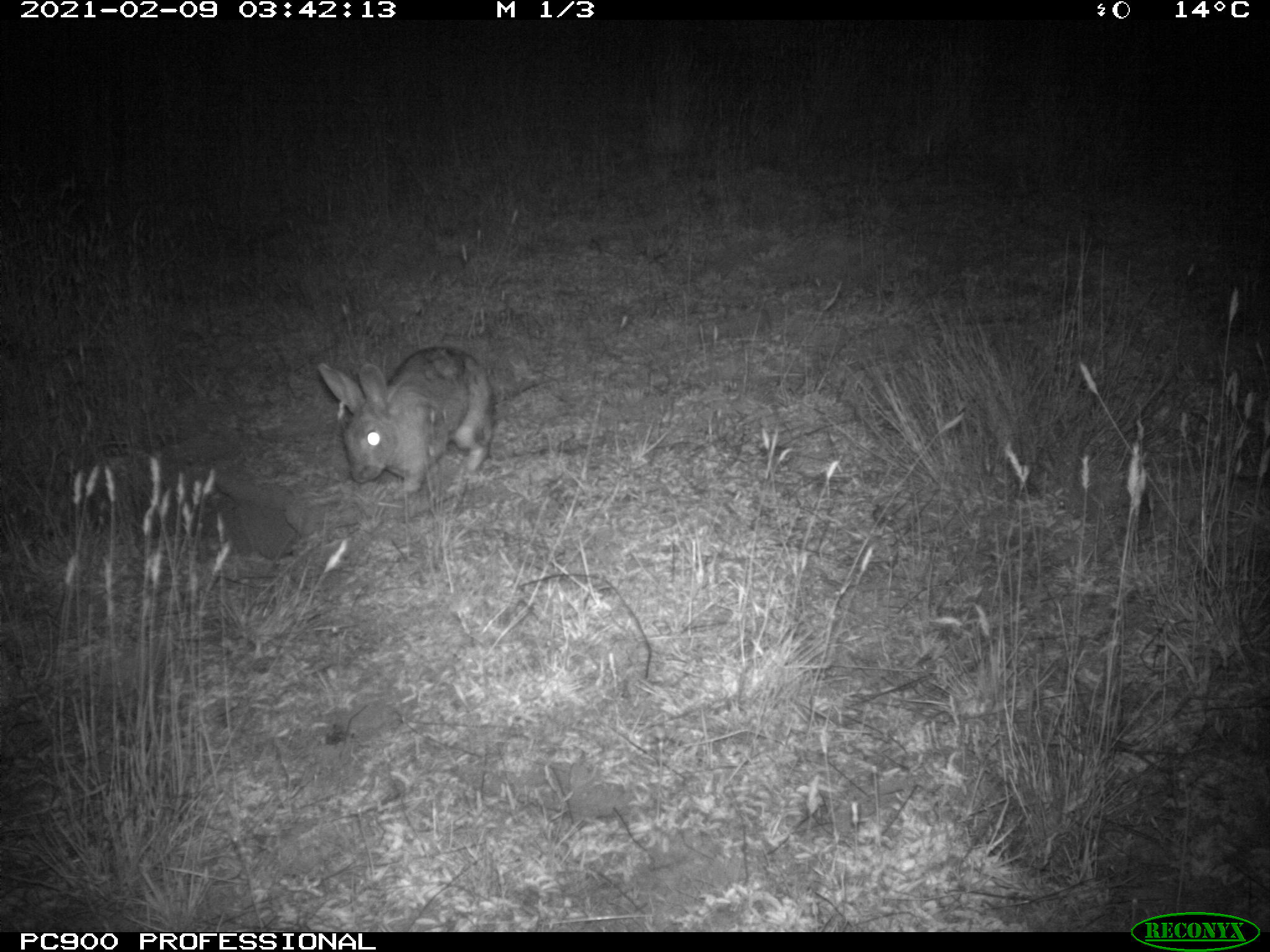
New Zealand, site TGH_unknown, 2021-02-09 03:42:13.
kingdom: Animalia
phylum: Chordata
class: Mammalia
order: Lagomorpha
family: Leporidae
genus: Oryctolagus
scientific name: Oryctolagus cuniculus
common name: european rabbit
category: rabbit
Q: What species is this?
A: Rabbit (european rabbit) (Oryctolagus cuniculus).